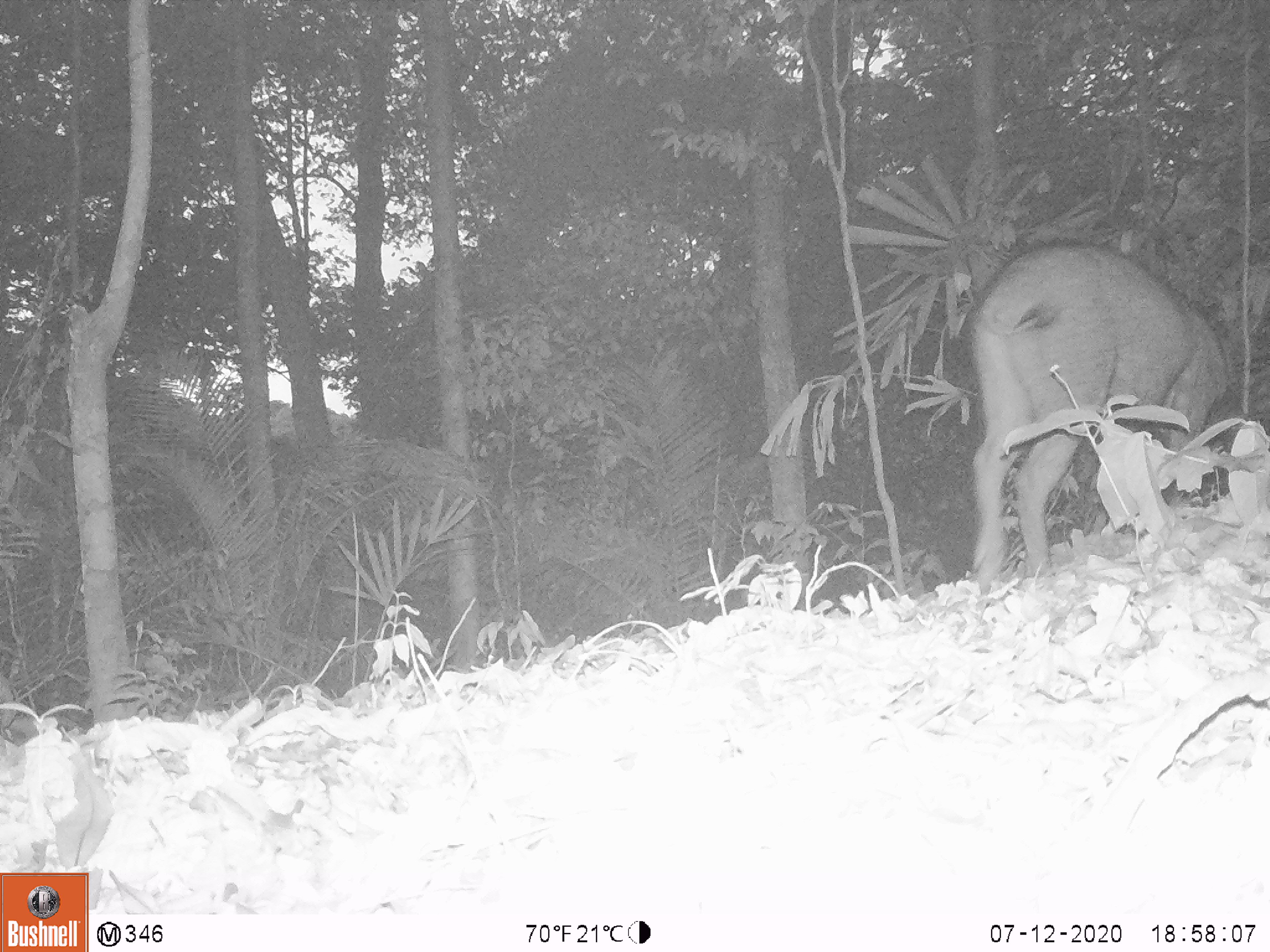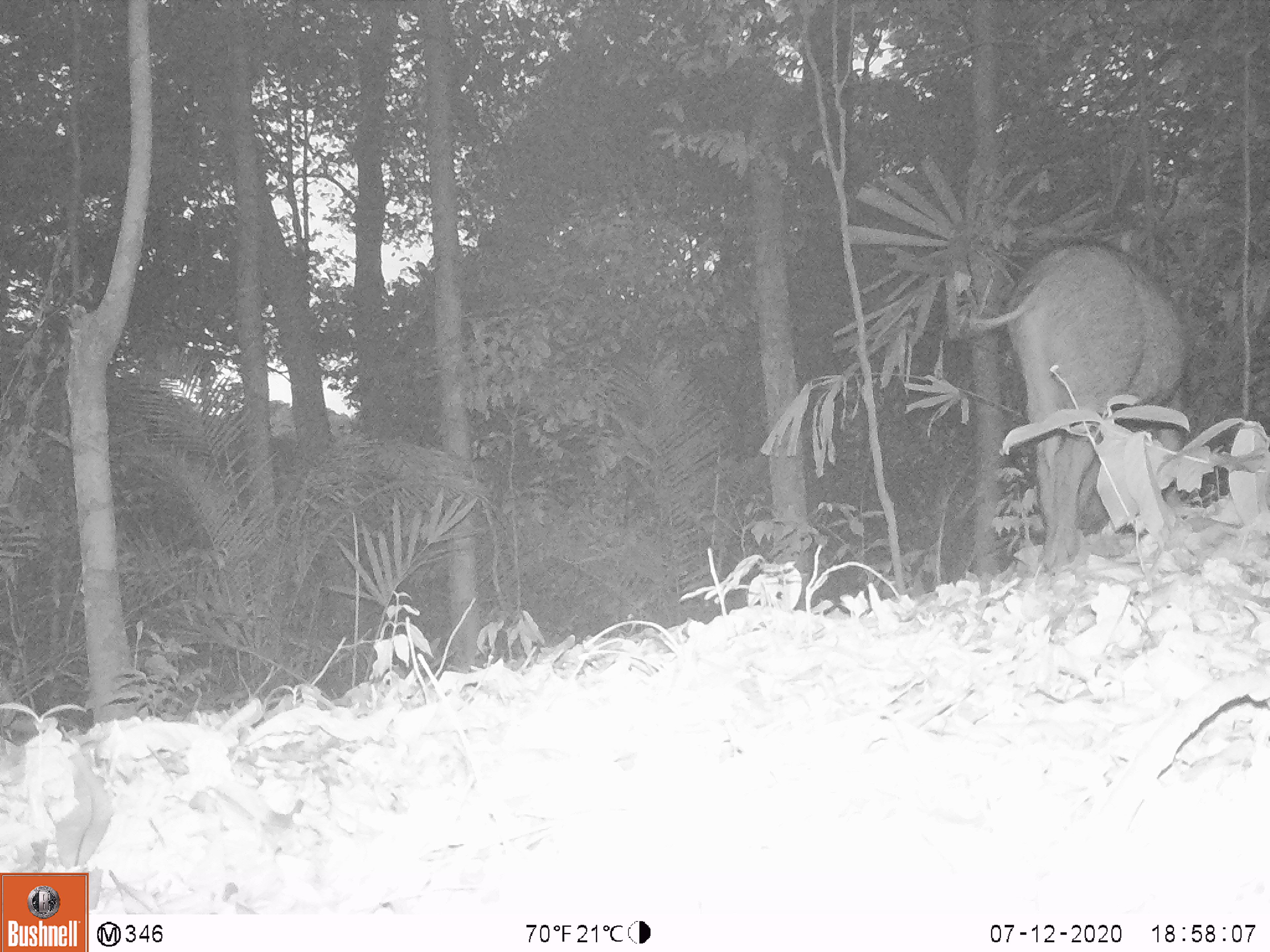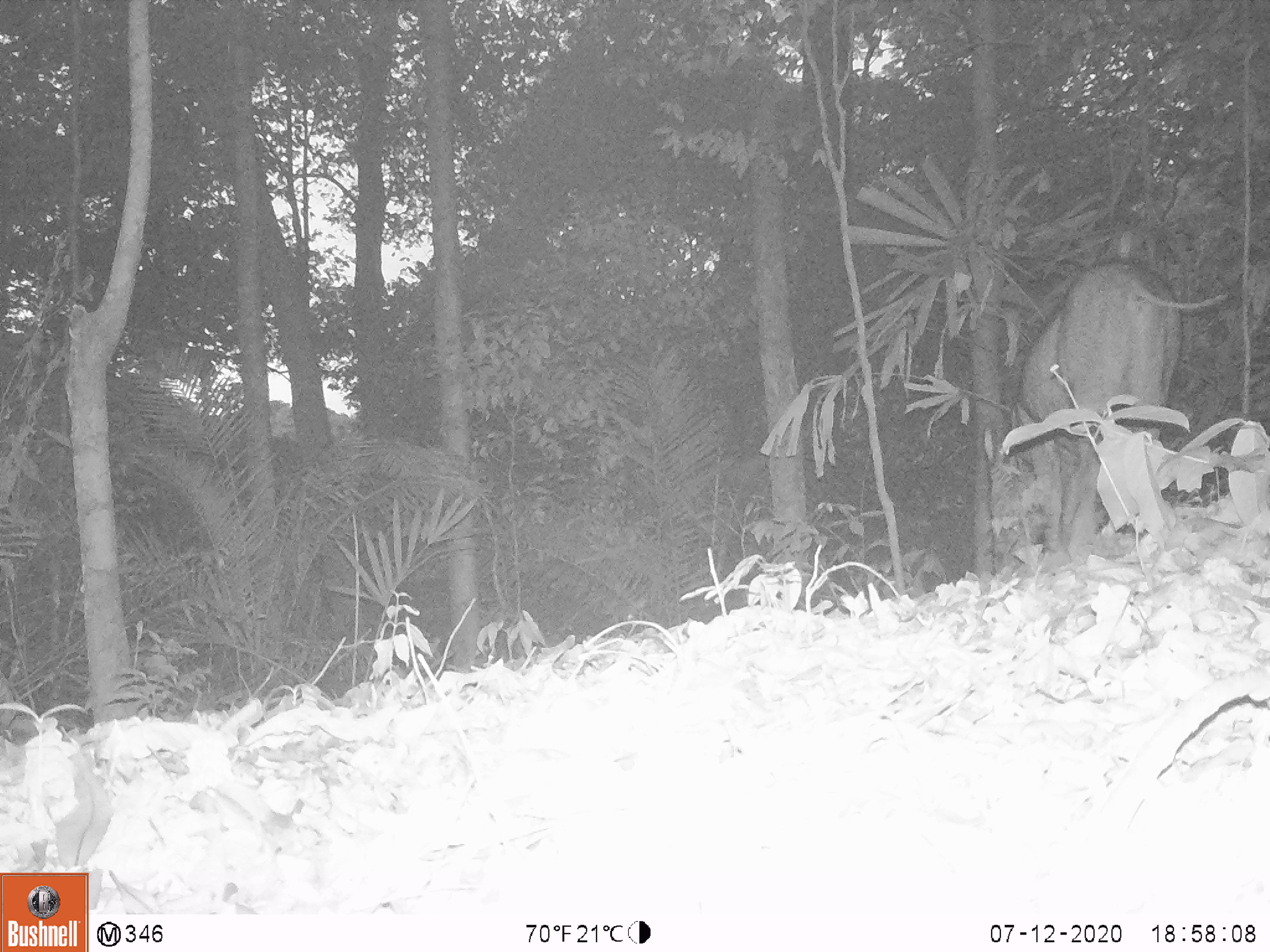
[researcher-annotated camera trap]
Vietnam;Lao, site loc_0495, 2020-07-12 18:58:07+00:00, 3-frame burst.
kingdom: Animalia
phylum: Chordata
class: Mammalia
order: Artiodactyla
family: Suidae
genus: Sus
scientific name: Sus scrofa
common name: eurasian wild pig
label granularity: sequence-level